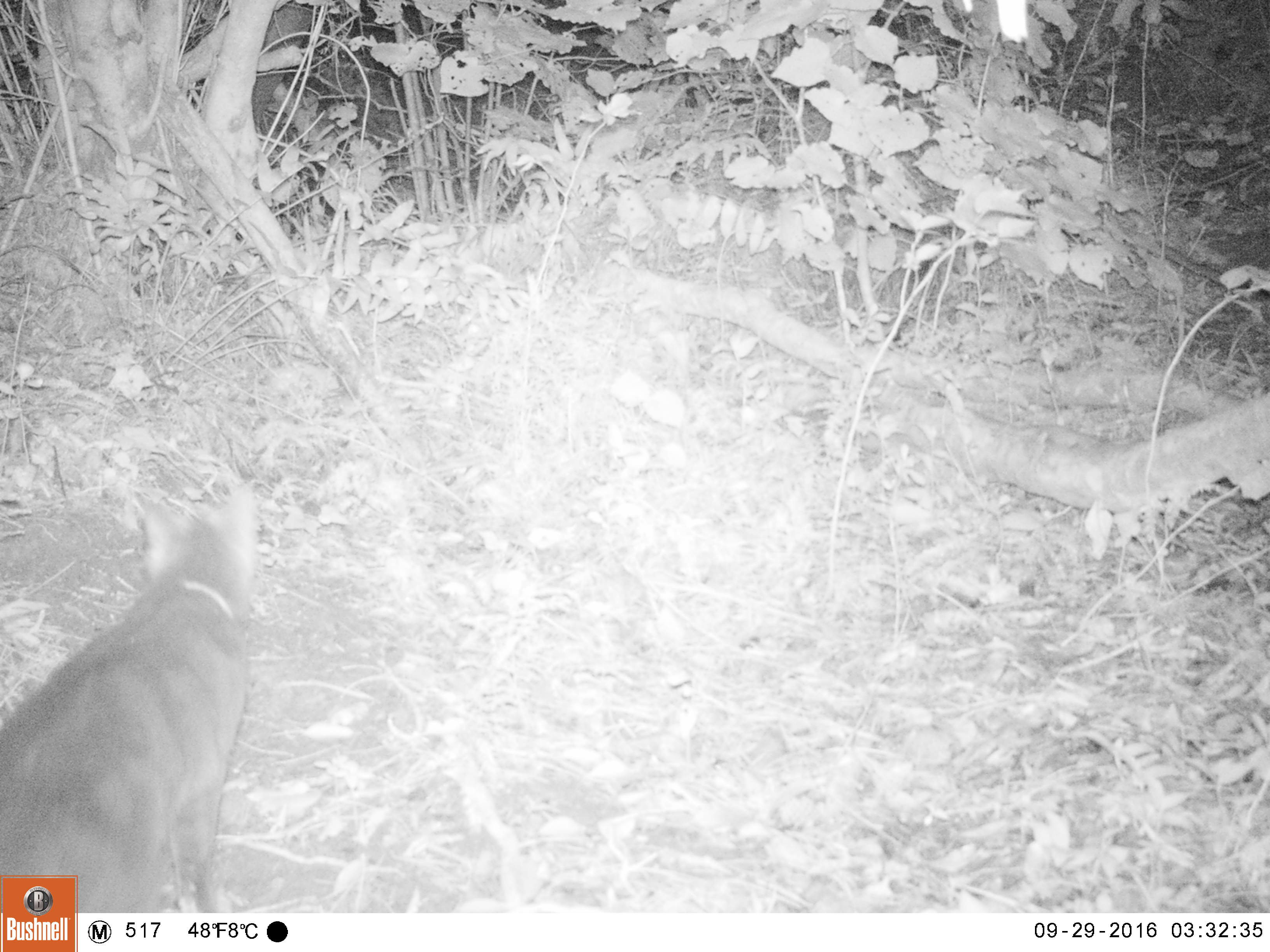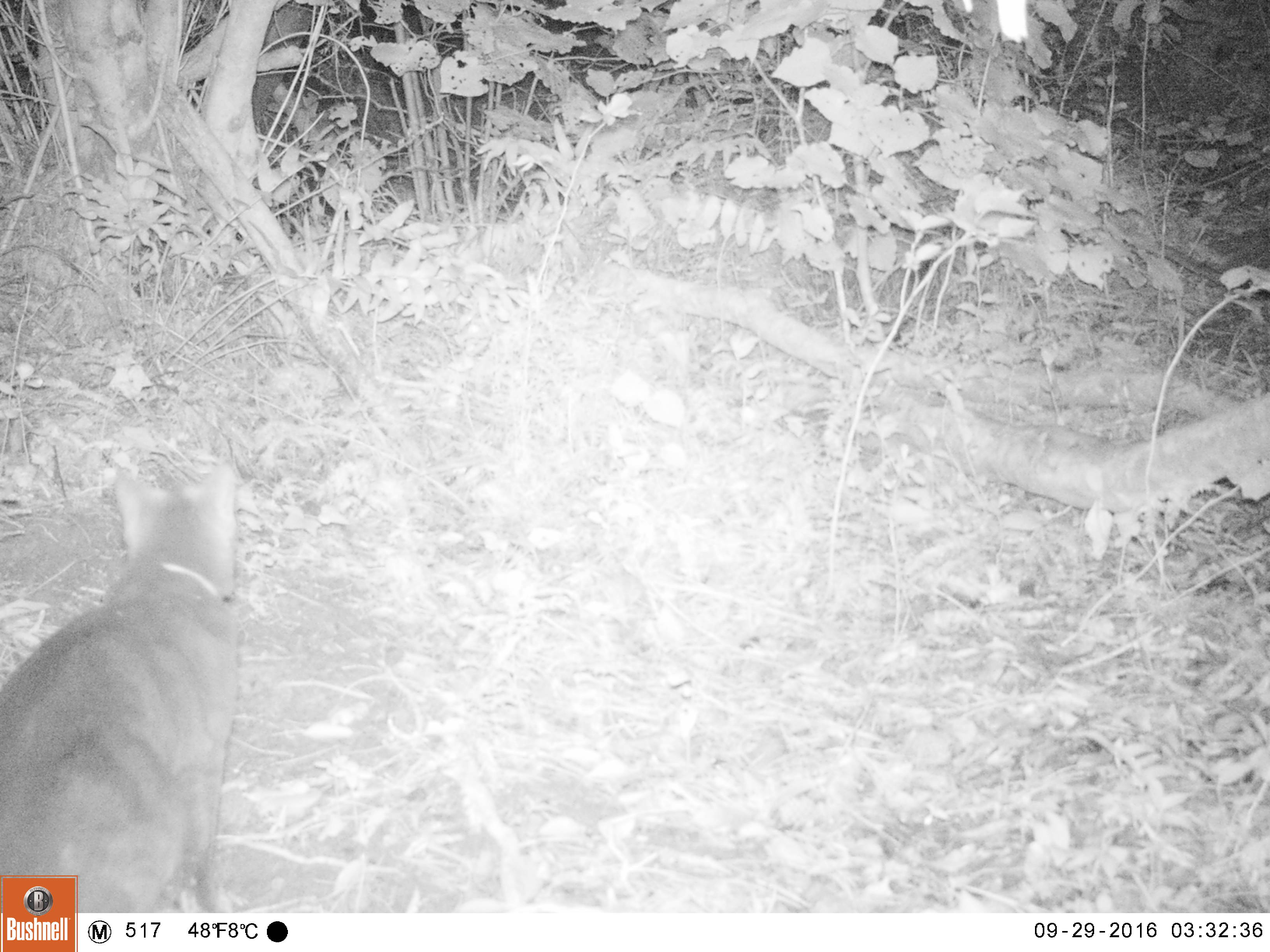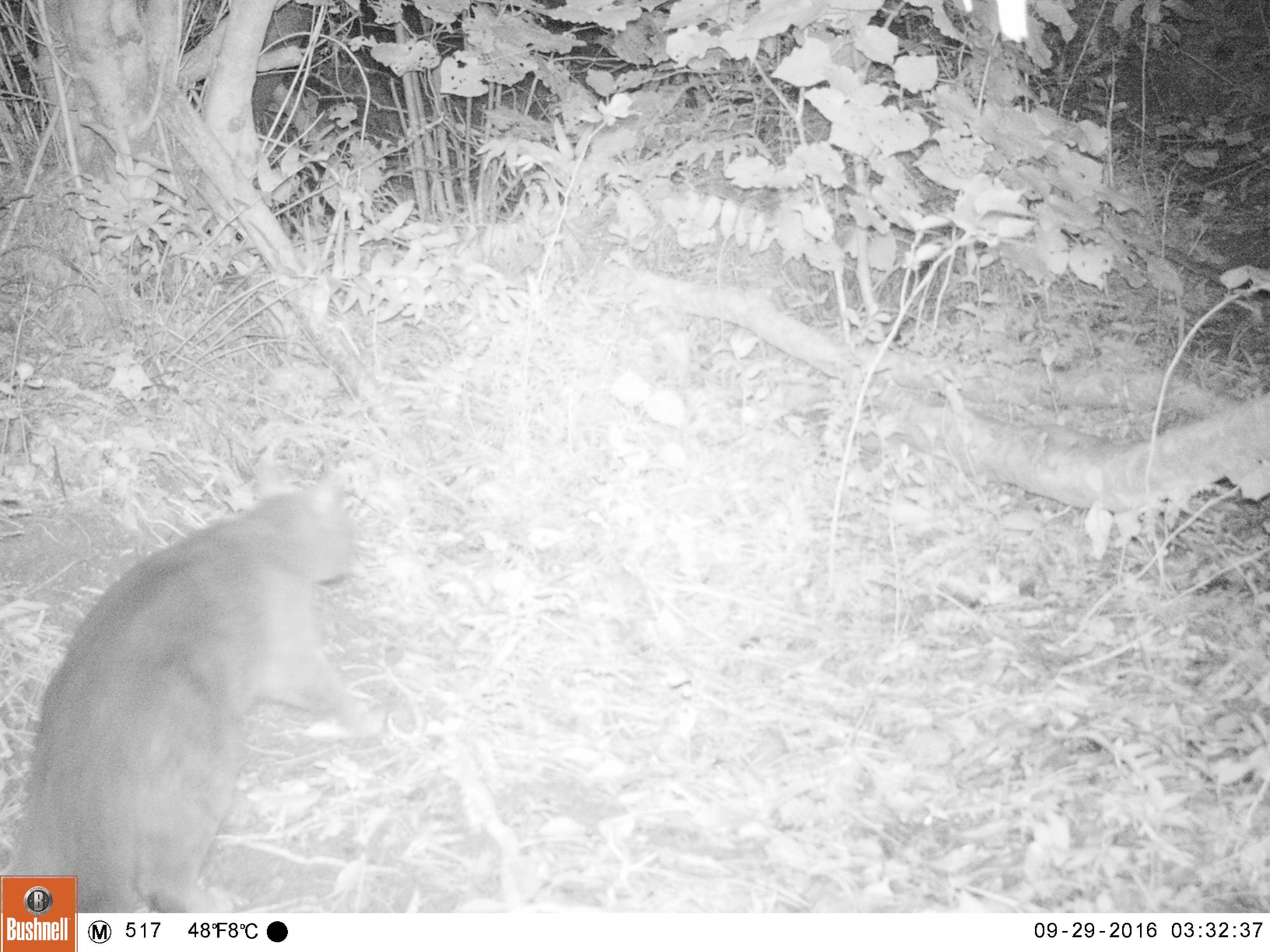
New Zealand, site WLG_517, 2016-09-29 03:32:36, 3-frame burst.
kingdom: Animalia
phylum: Chordata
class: Mammalia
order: Carnivora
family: Felidae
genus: Felis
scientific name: Felis catus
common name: domestic cat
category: cat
Cat (domestic cat) (Felis catus).